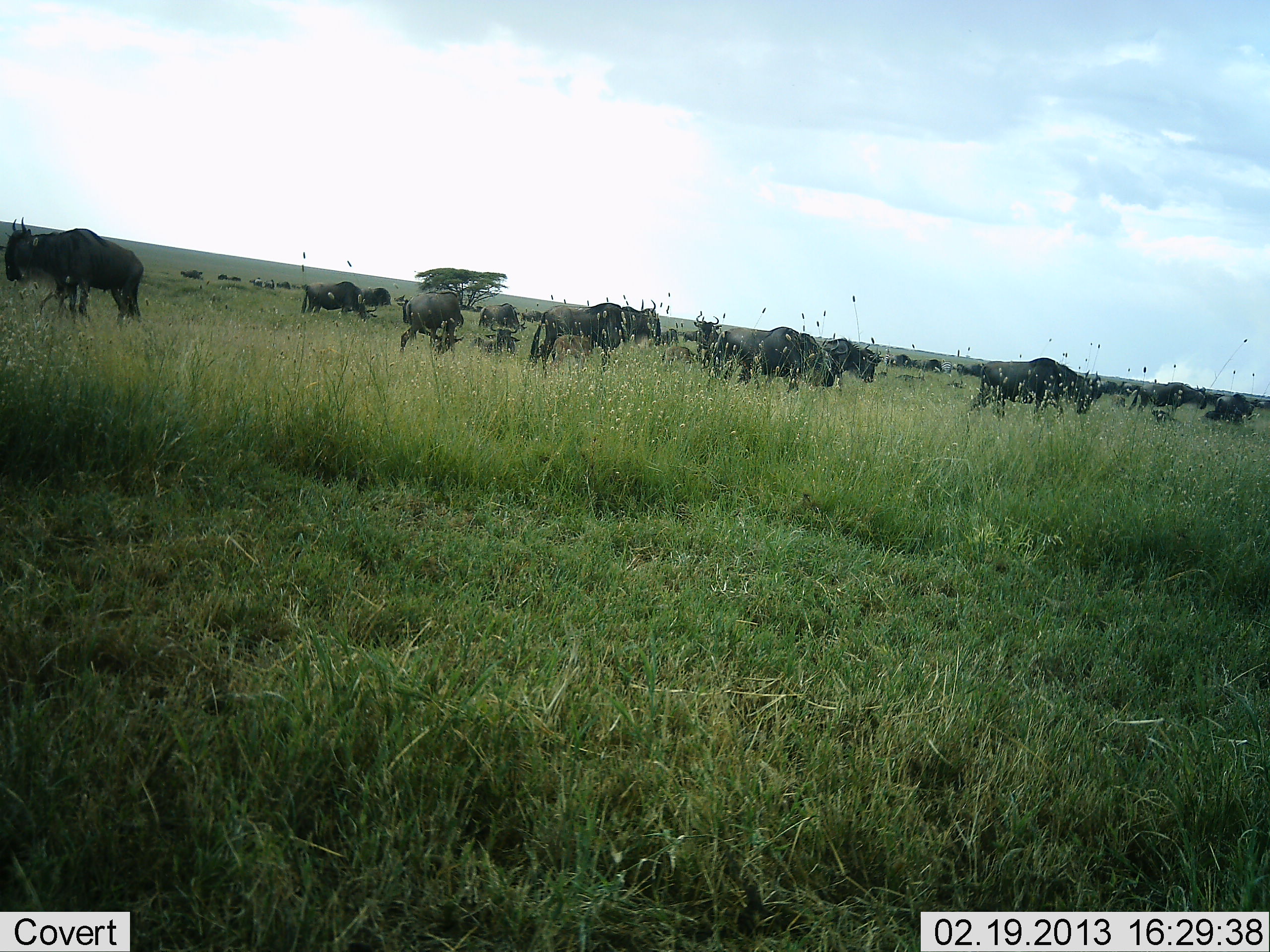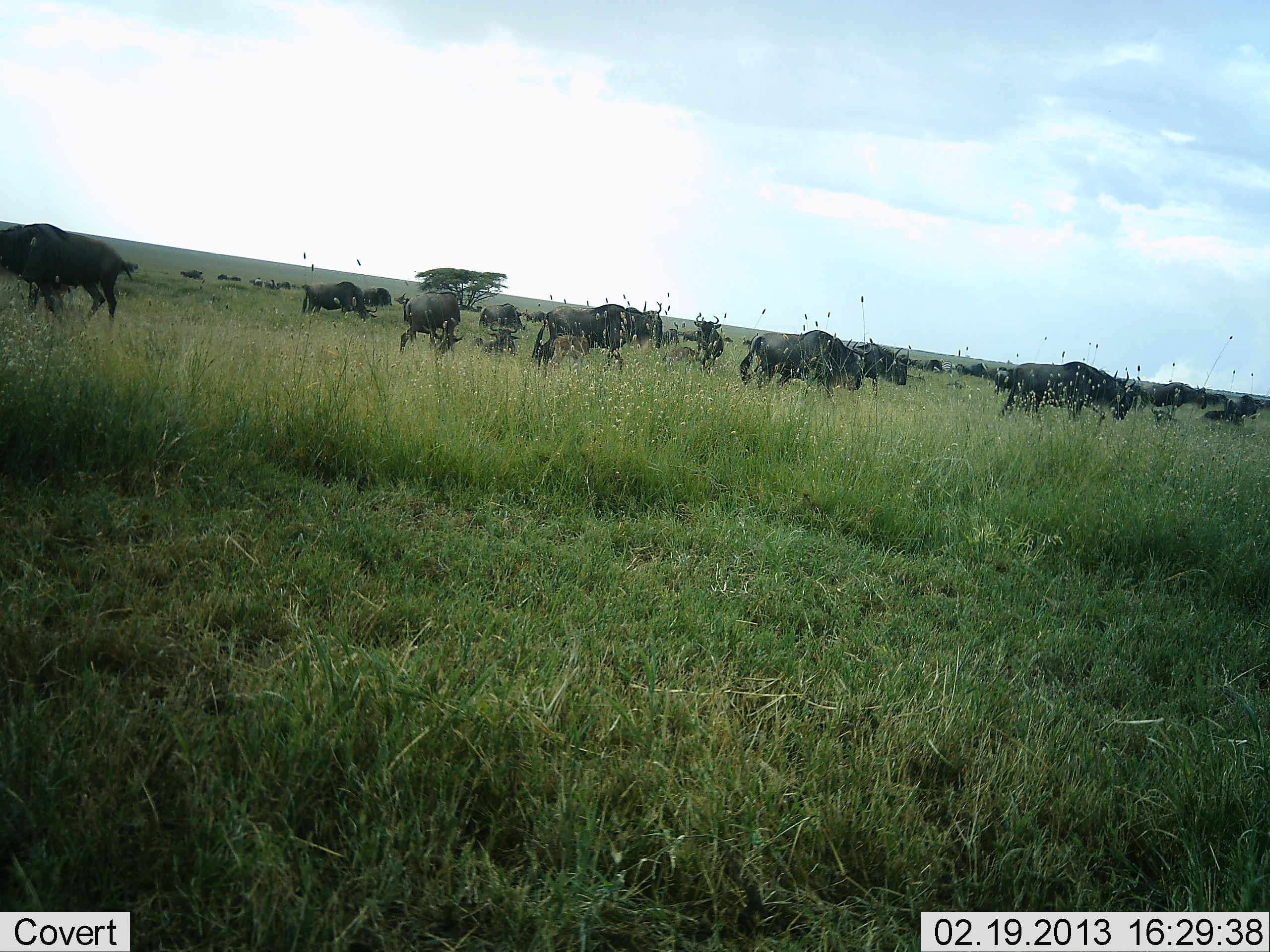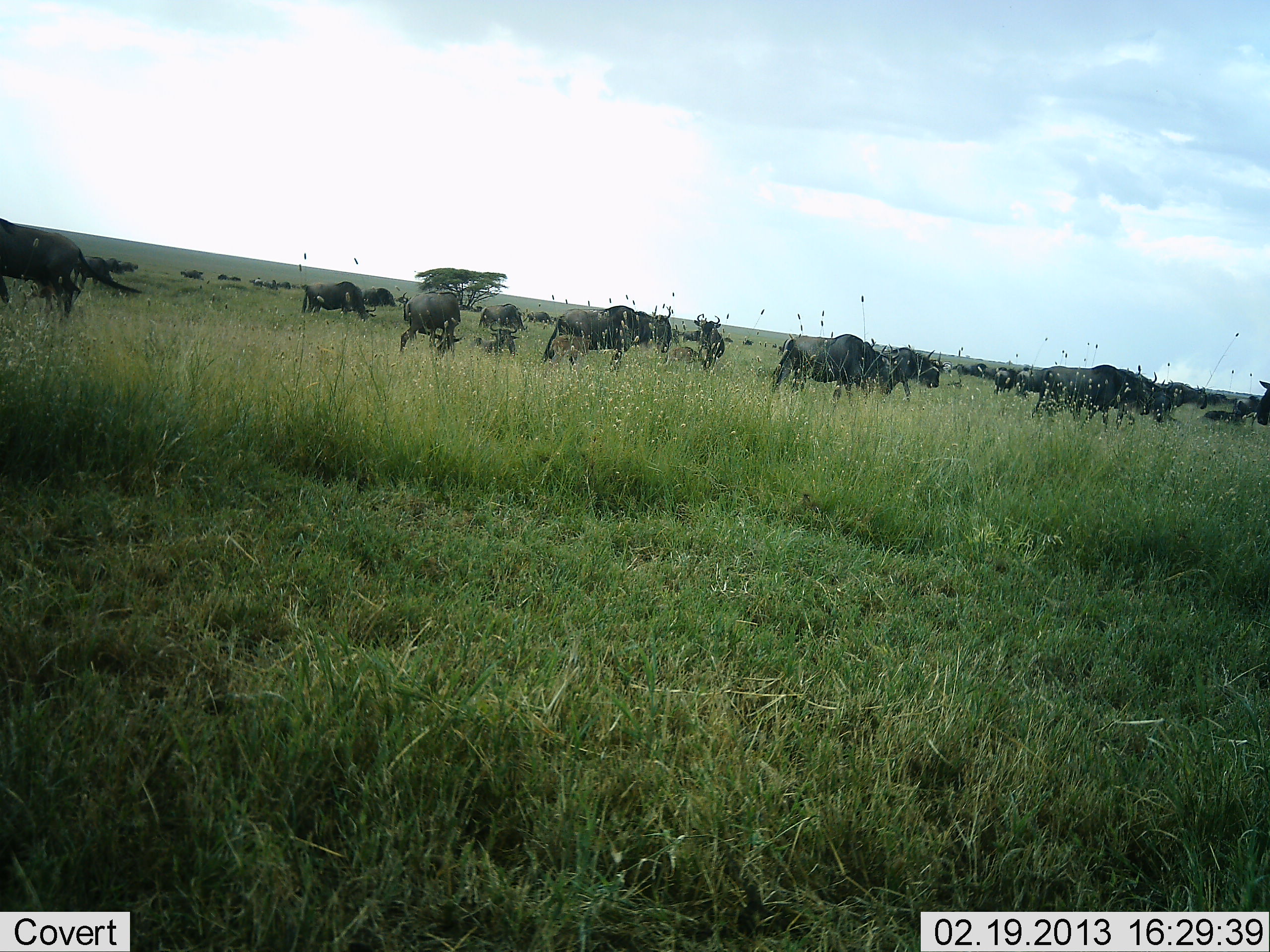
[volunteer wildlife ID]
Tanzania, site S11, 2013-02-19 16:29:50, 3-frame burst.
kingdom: Animalia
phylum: Chordata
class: Mammalia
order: Artiodactyla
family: Bovidae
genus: Connochaetes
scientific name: Connochaetes taurinus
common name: blue wildebeest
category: wildebeest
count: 11-50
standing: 47%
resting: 17%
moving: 82%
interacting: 5%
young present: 5%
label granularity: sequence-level